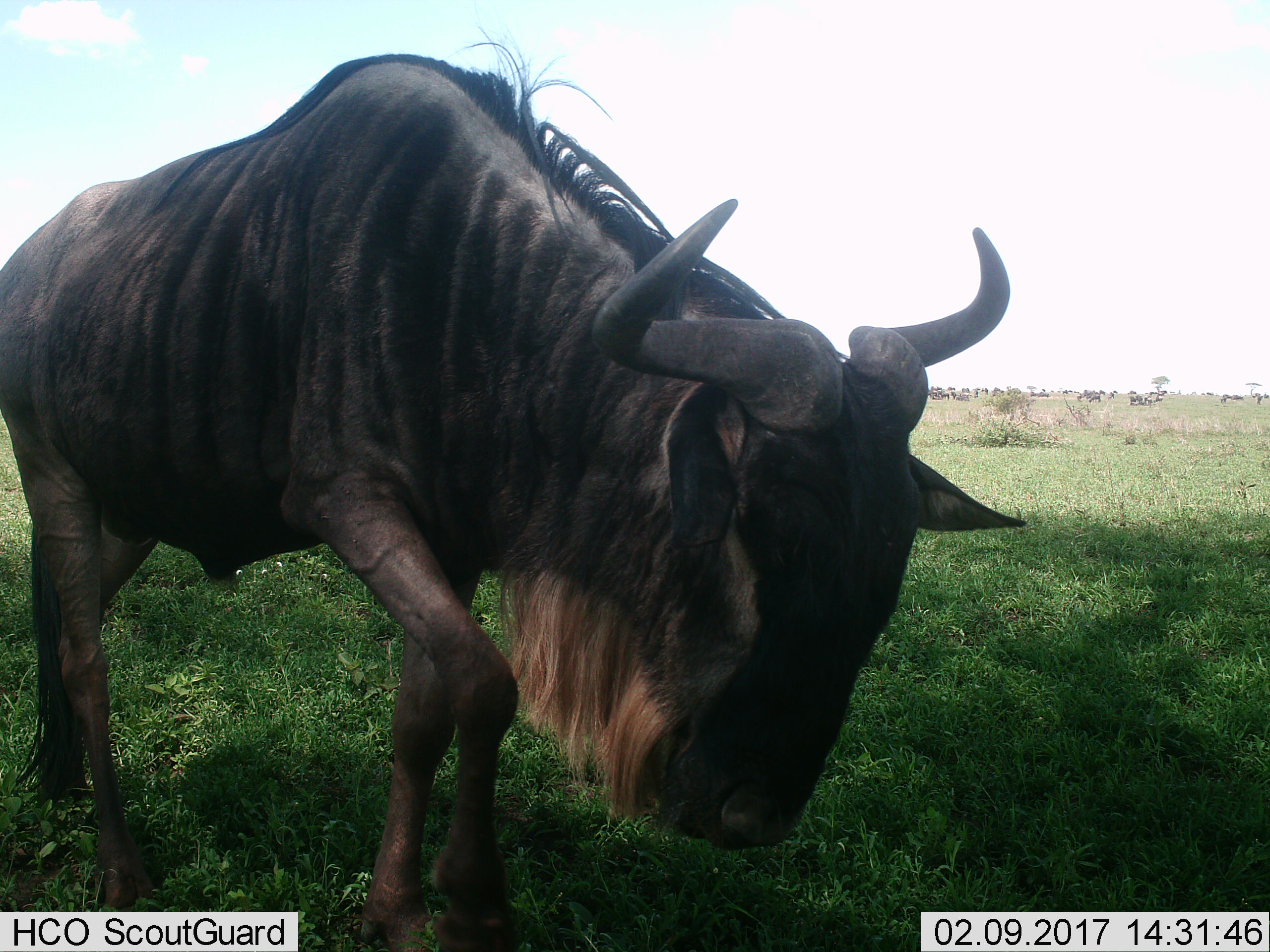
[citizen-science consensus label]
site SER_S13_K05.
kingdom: Animalia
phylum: Chordata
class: Mammalia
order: Artiodactyla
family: Bovidae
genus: Connochaetes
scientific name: Connochaetes taurinus taurinus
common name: blue wildebeest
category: wildebeestblue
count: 11-50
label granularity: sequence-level